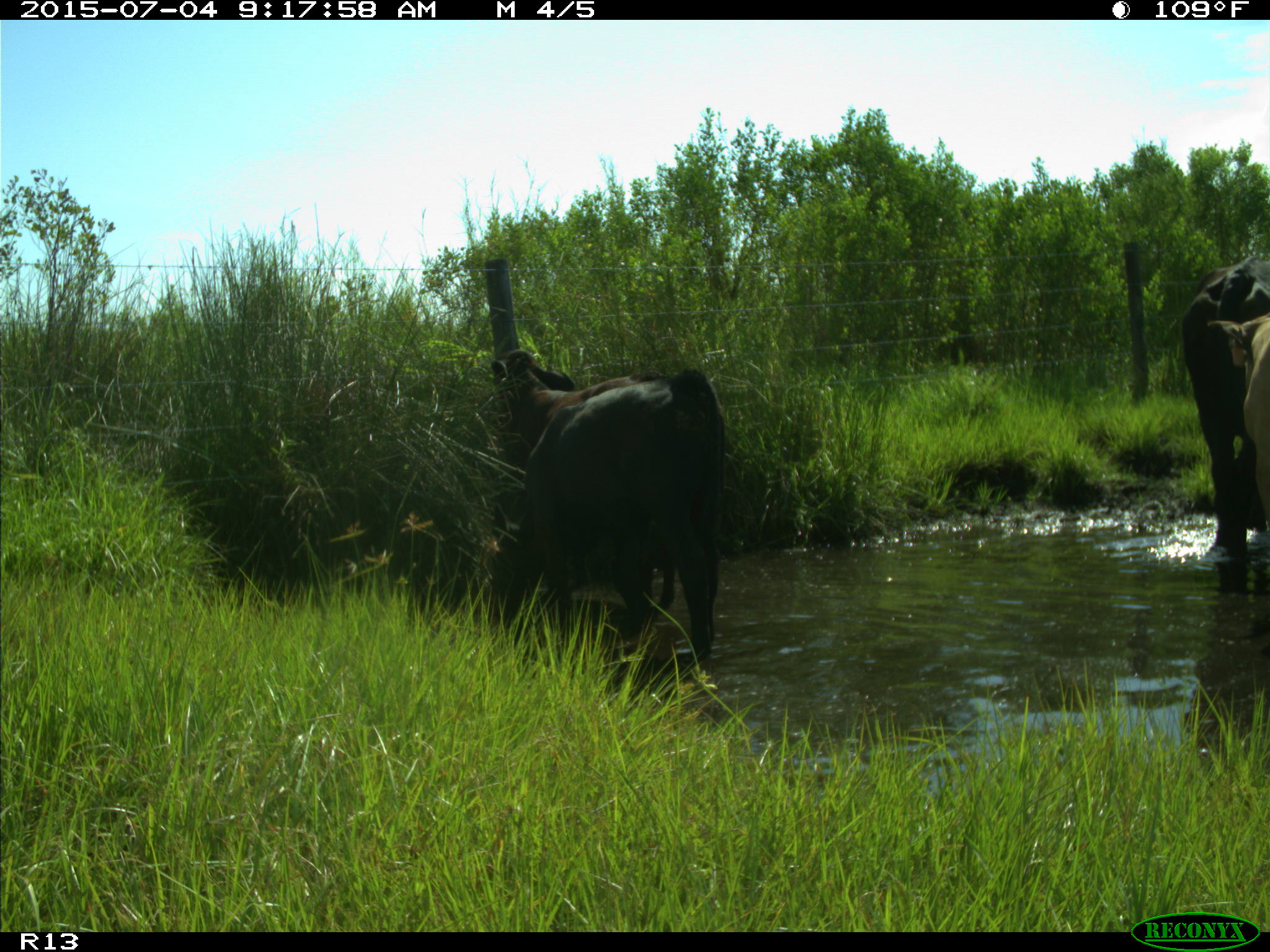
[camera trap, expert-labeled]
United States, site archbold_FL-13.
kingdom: Animalia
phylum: Chordata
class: Mammalia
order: Artiodactyla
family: Bovidae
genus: Bos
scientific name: Bos taurus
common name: domestic cow